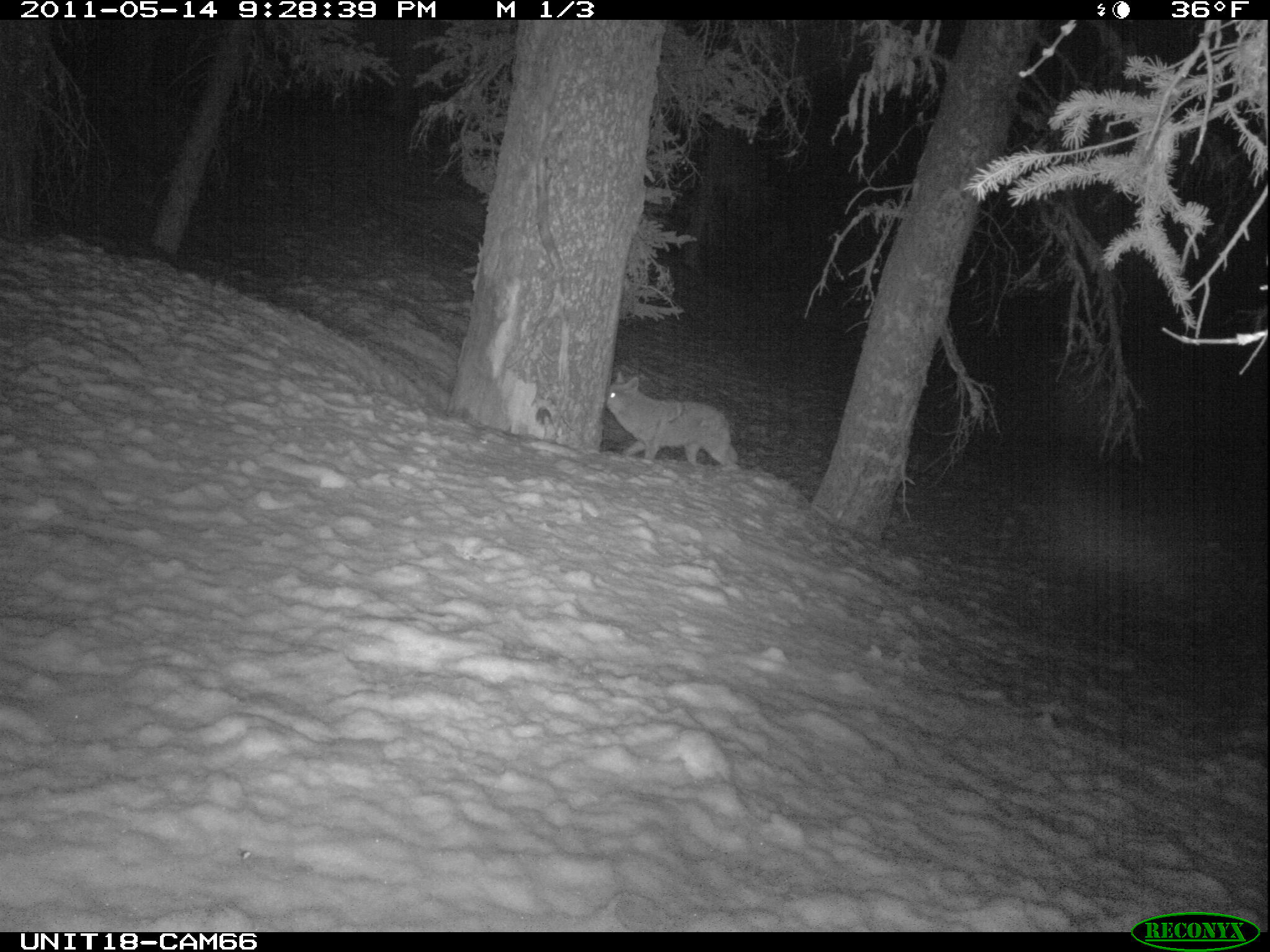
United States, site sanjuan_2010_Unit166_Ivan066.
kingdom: Animalia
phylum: Chordata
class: Mammalia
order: Carnivora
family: Canidae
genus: Canis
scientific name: Canis latrans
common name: coyote